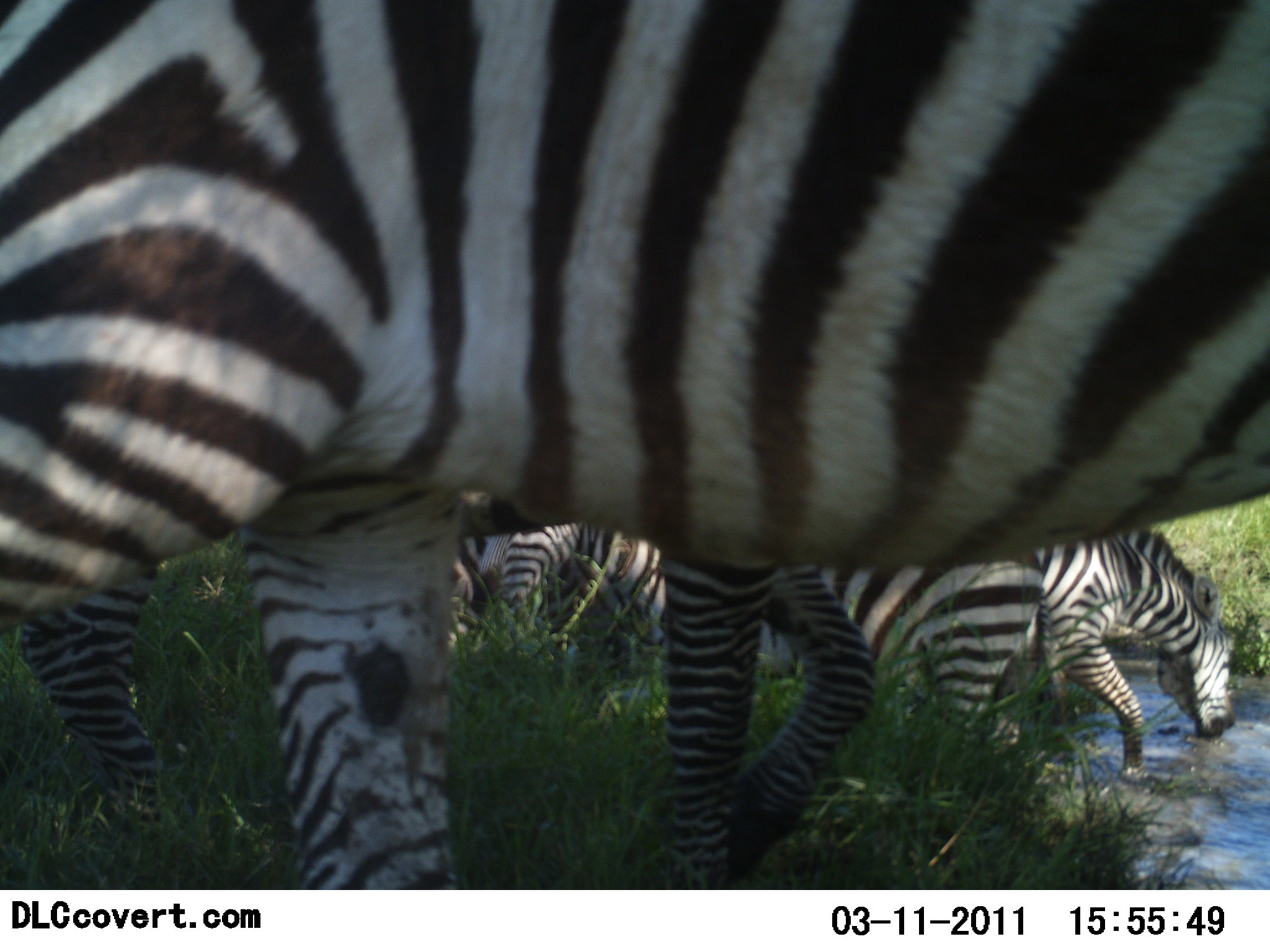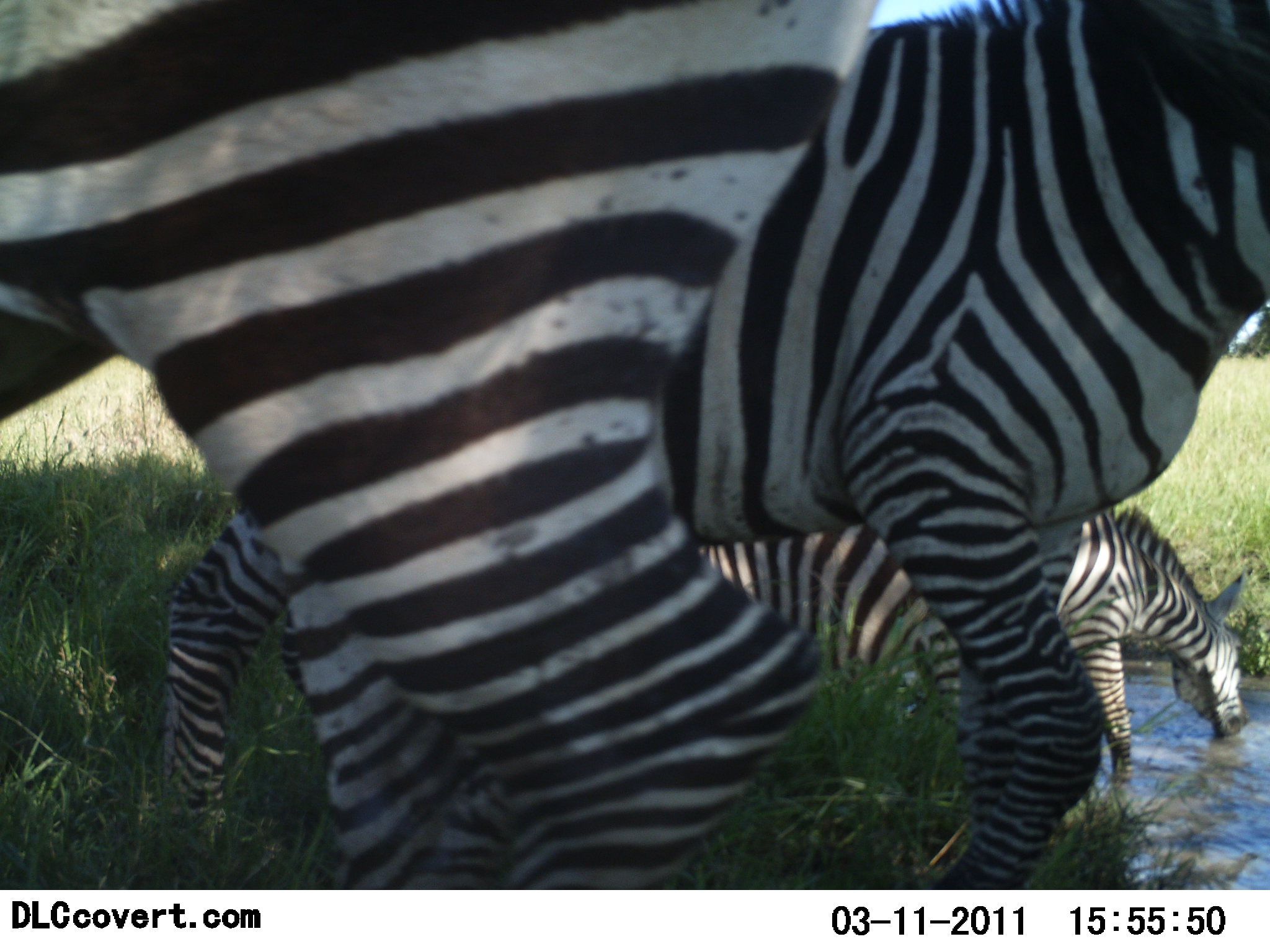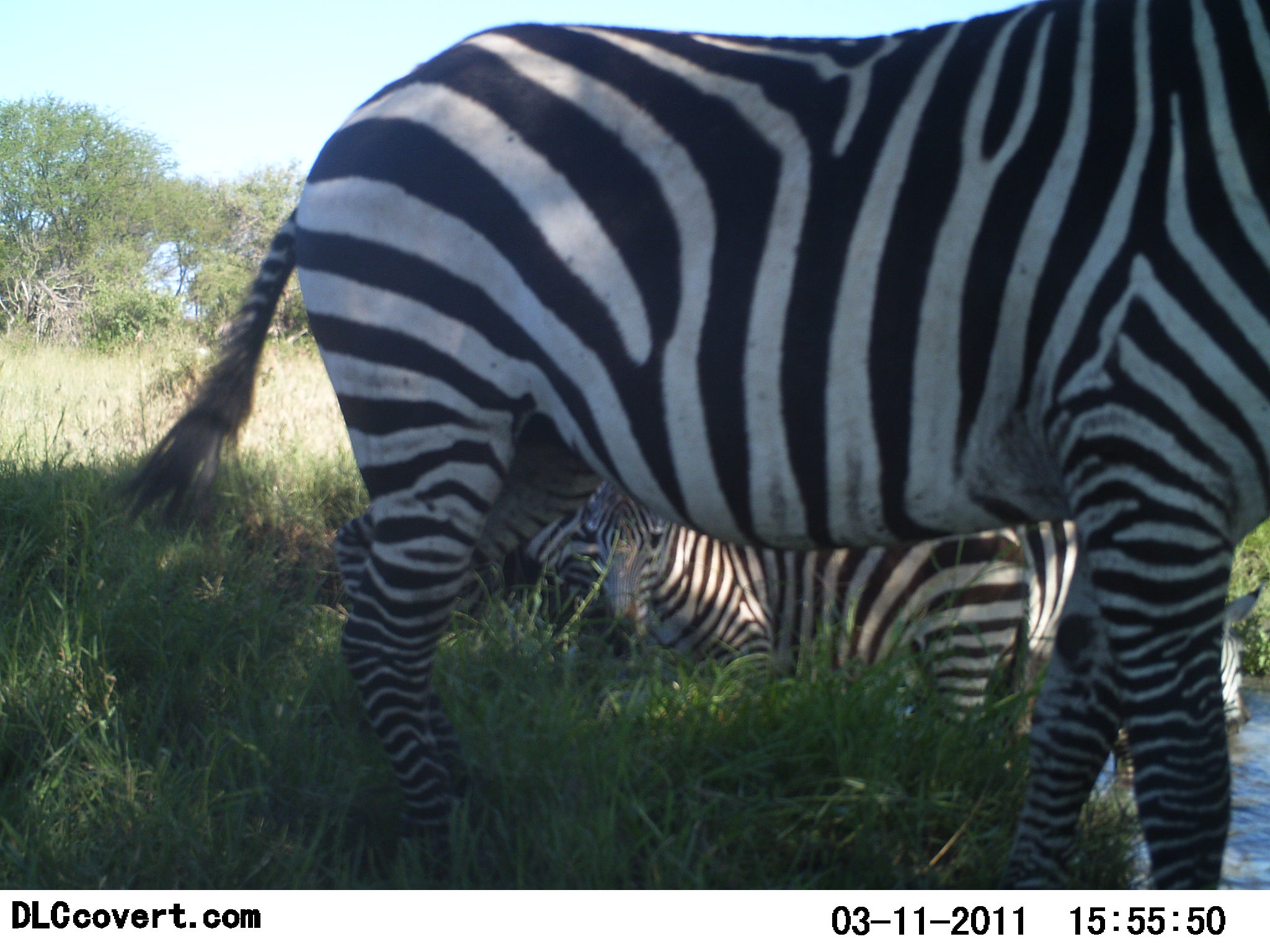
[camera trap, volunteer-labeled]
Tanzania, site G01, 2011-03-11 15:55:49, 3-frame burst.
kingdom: Animalia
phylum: Chordata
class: Mammalia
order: Perissodactyla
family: Equidae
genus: Equus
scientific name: Equus quagga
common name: plains zebra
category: zebra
Zebra (plains zebra) (Equus quagga), count 4. Behavior (volunteer vote fractions): standing 46%, resting 46%, moving 31%, interacting 0%. Young present (vote fraction): 0%. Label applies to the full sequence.